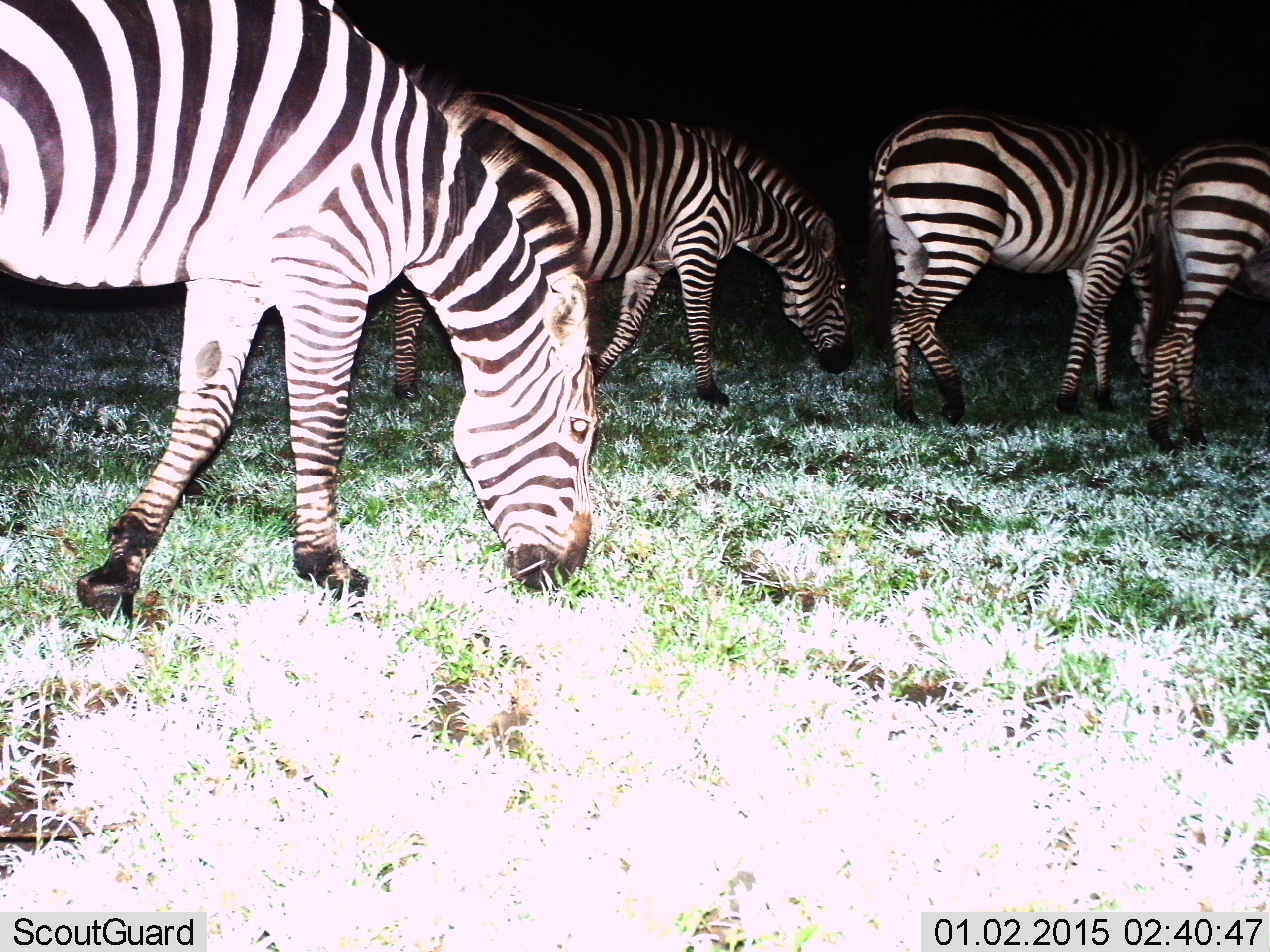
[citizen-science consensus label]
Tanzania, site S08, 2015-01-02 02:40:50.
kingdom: Animalia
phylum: Chordata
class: Mammalia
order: Perissodactyla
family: Equidae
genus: Equus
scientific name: Equus quagga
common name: plains zebra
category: zebra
Zebra (plains zebra) (Equus quagga), count 4. Behavior (volunteer vote fractions): standing 0%, resting 0%, moving 10%, interacting 0%. Young present (vote fraction): 0%. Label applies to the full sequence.